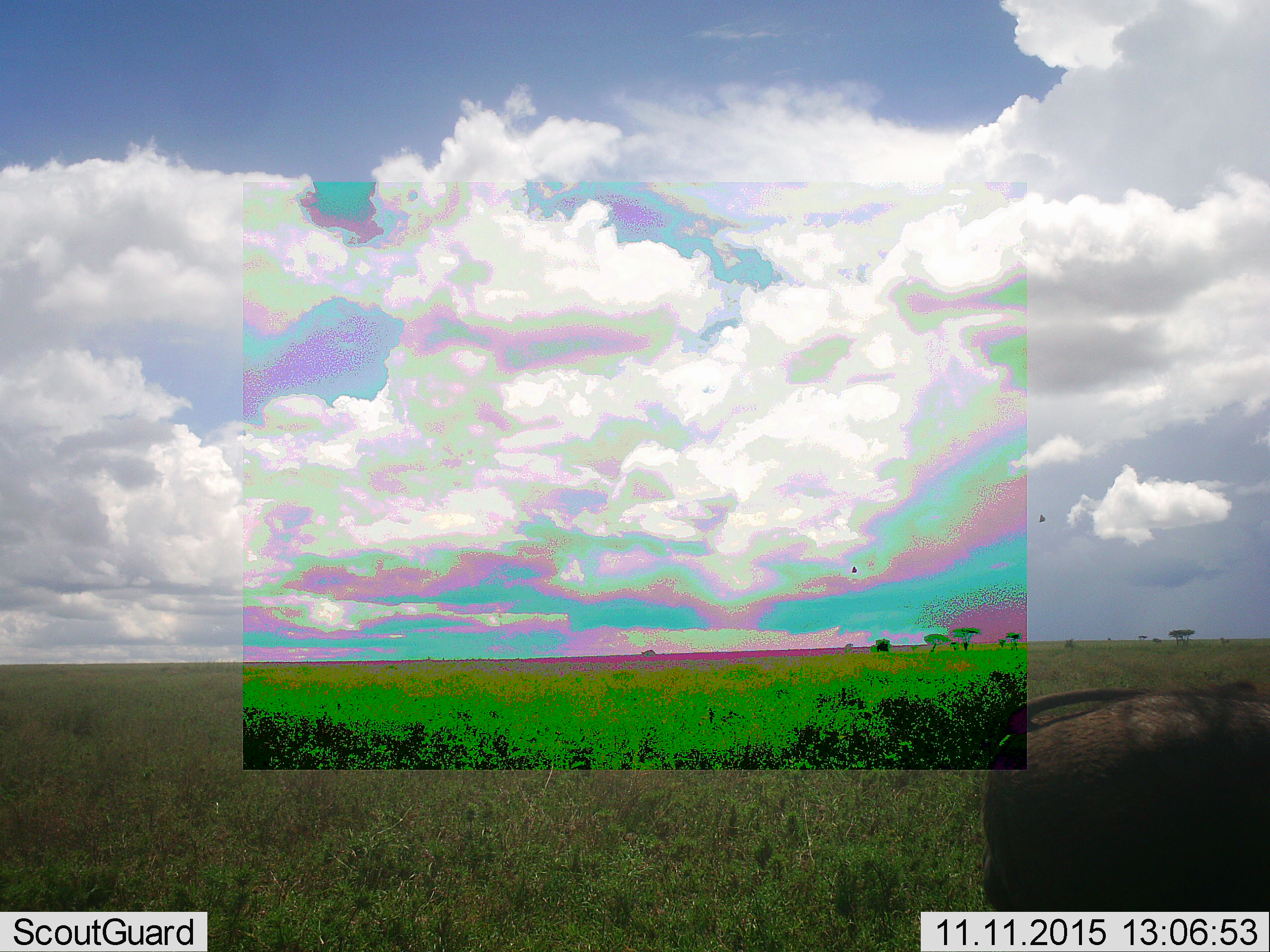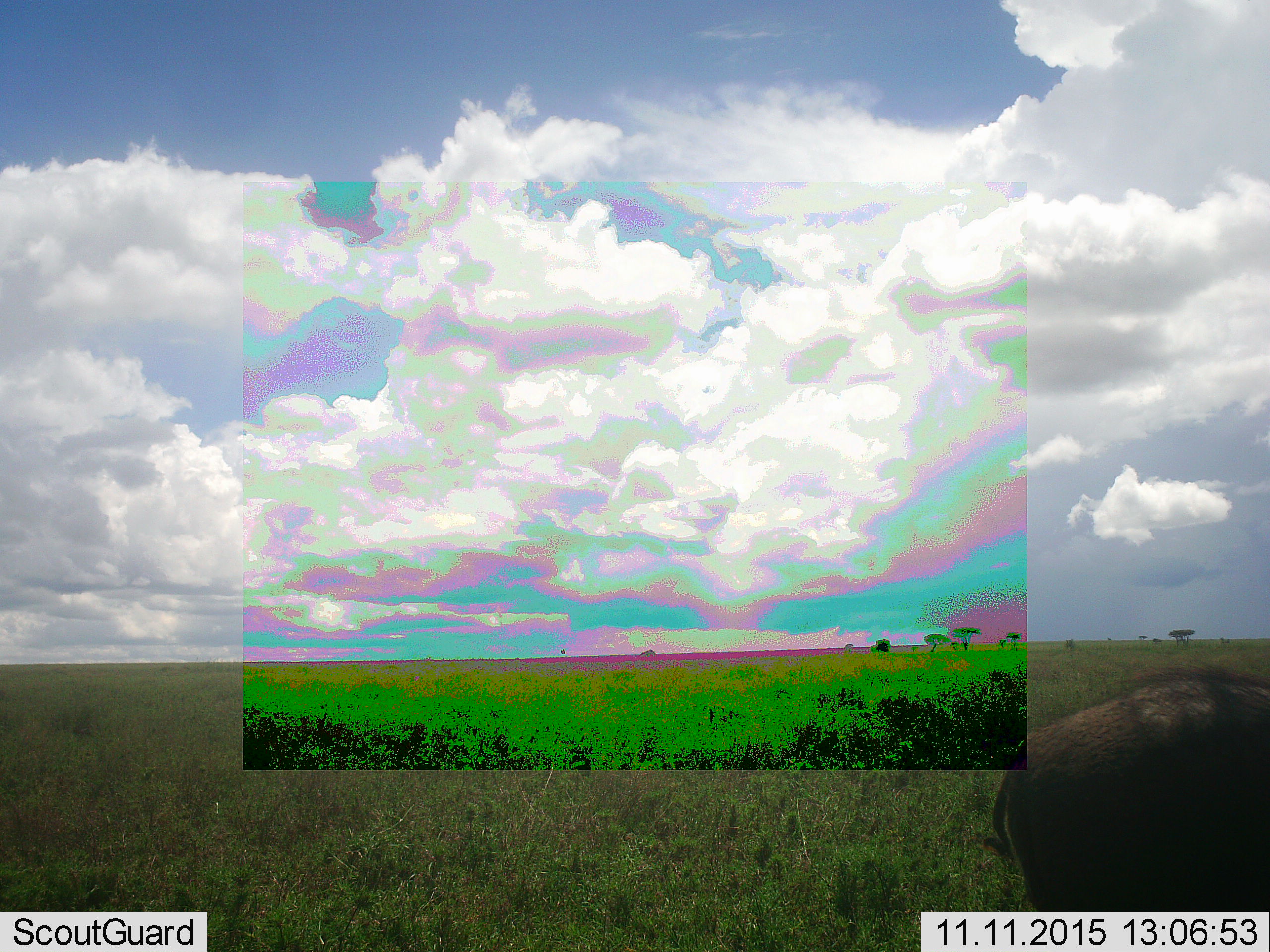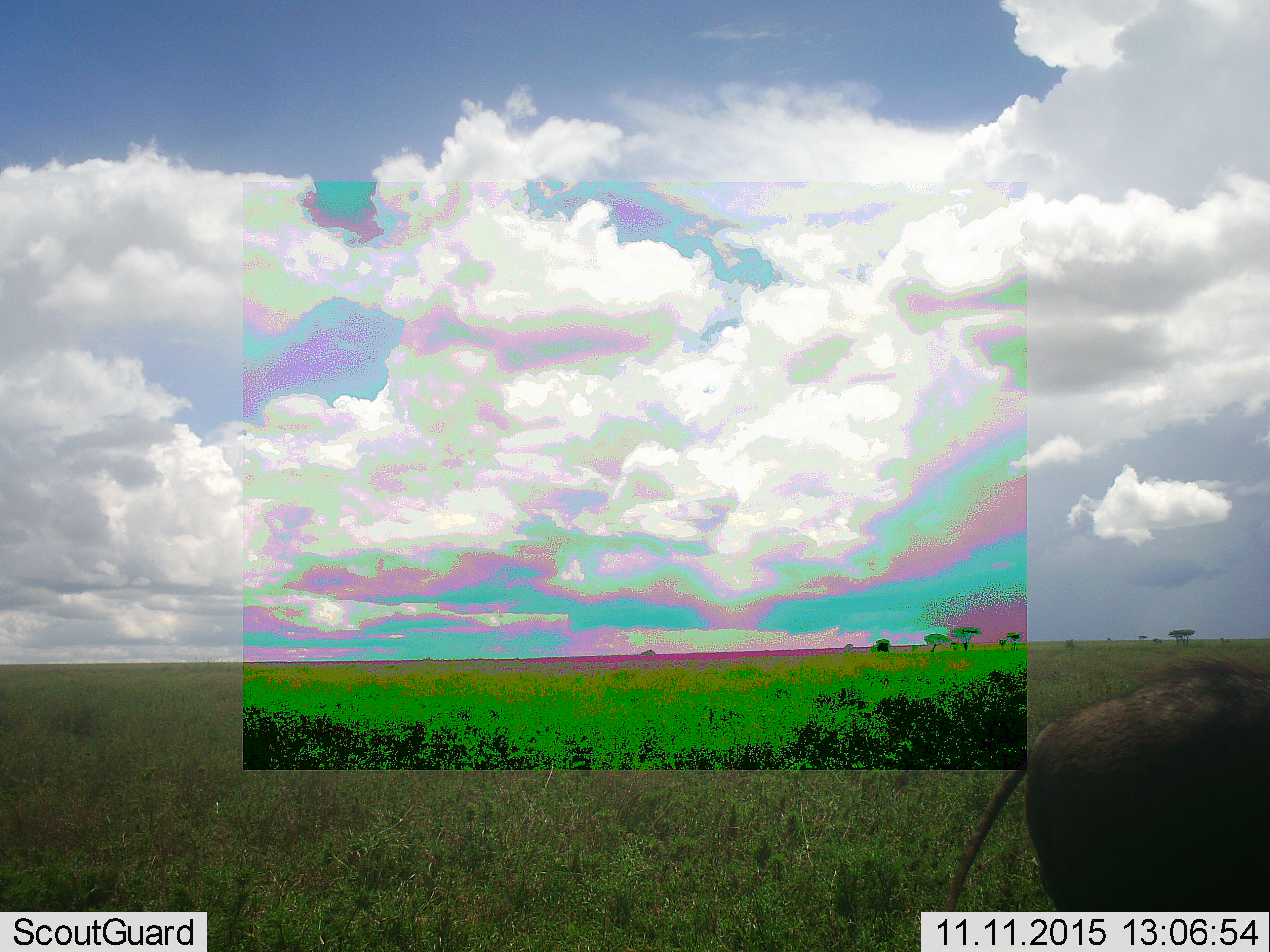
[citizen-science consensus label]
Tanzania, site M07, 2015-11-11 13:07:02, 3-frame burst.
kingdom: Animalia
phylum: Chordata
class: Mammalia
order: Artiodactyla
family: Suidae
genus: Phacochoerus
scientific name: Phacochoerus africanus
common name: warthog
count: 1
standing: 50%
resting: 0%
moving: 25%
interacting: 0%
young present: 0%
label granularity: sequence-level